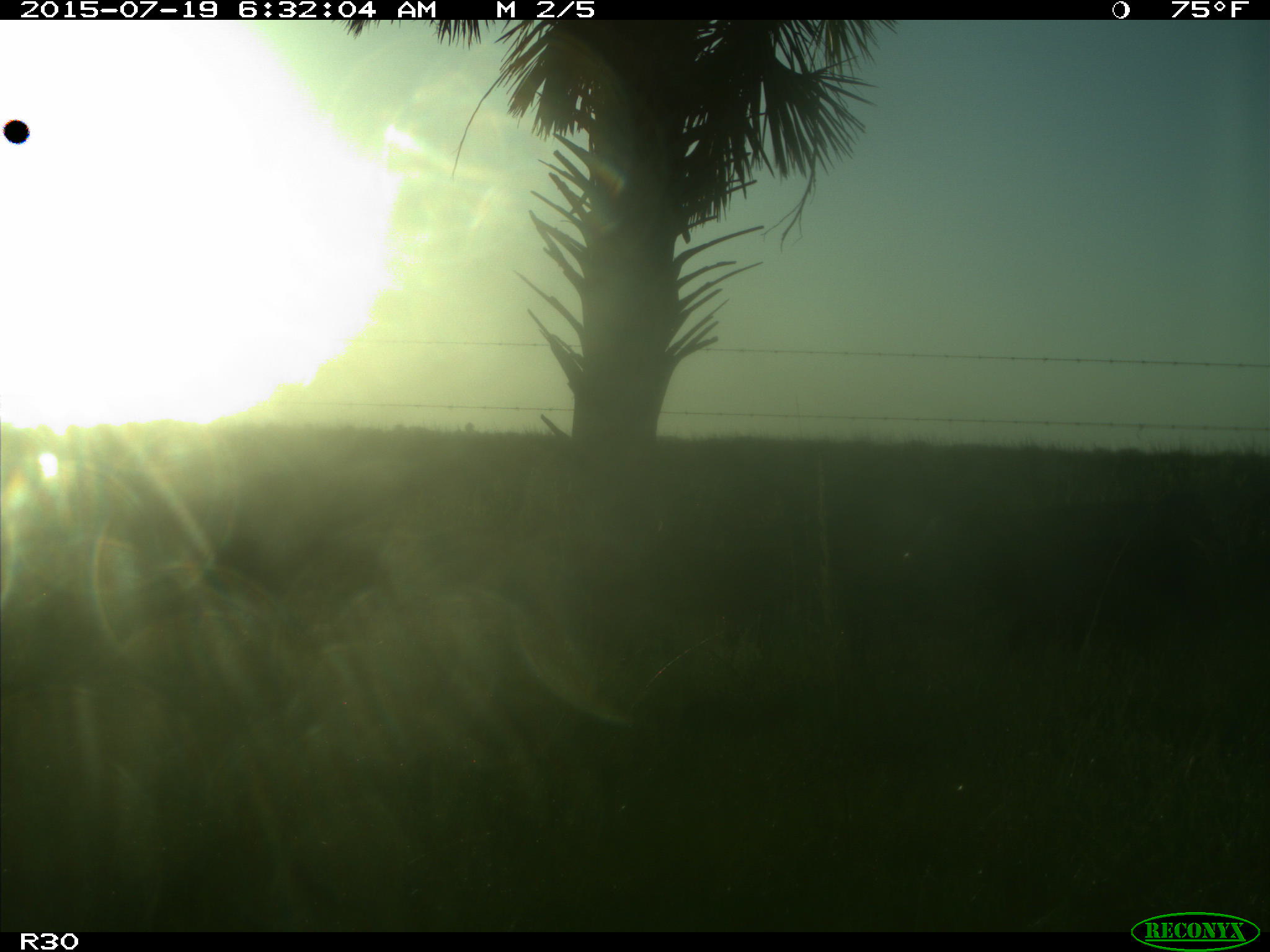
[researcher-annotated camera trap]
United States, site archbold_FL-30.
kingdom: Animalia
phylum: Chordata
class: Mammalia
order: Artiodactyla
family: Bovidae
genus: Bos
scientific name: Bos taurus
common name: domestic cow